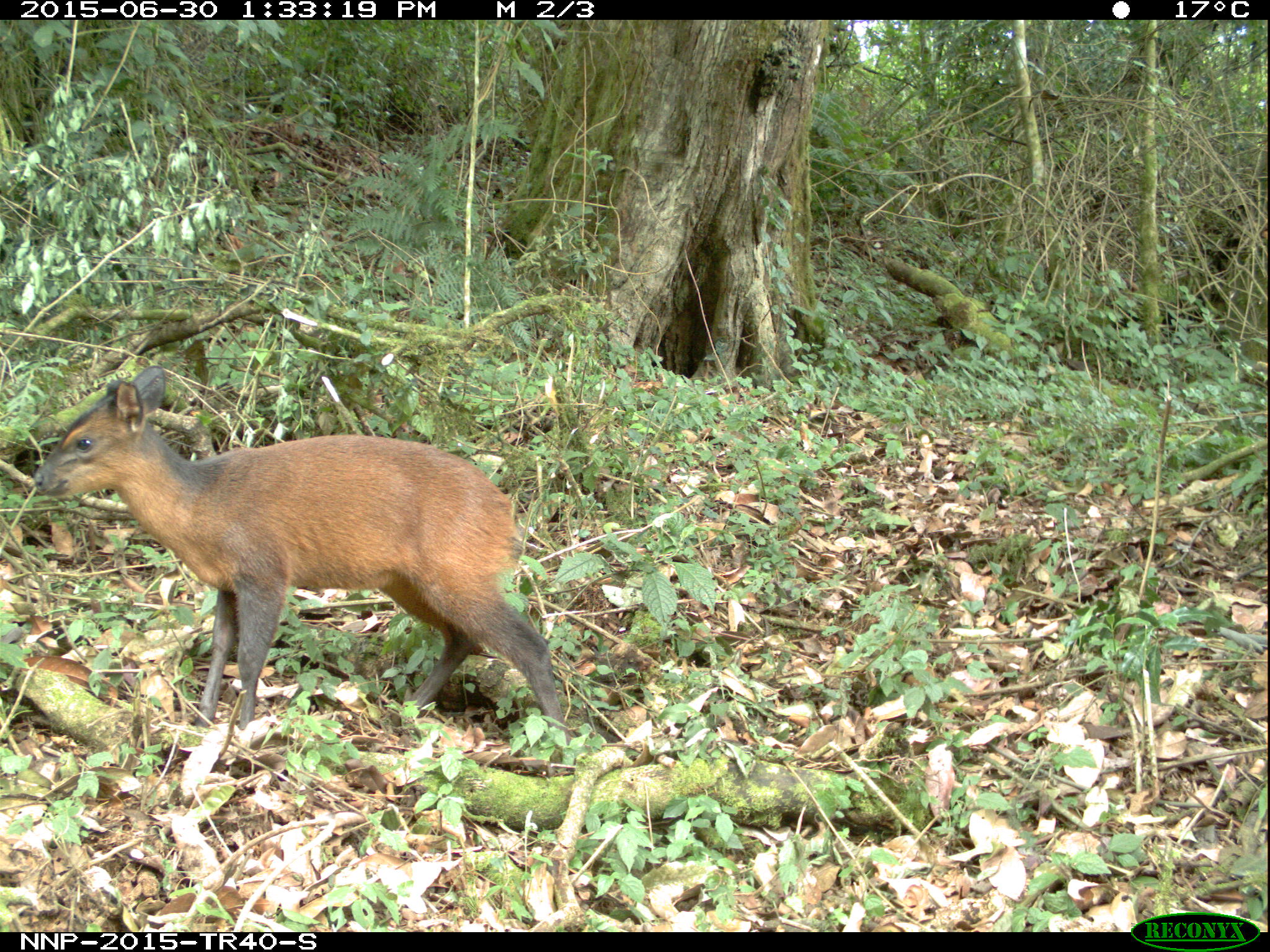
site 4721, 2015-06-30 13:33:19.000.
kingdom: Animalia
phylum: Chordata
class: Mammalia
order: Artiodactyla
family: Bovidae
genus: Cephalophus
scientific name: Cephalophus nigrifrons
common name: black-fronted duiker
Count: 1.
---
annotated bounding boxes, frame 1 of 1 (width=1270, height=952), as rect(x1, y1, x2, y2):
cephalophus nigrifrons: rect(33, 365, 567, 743)